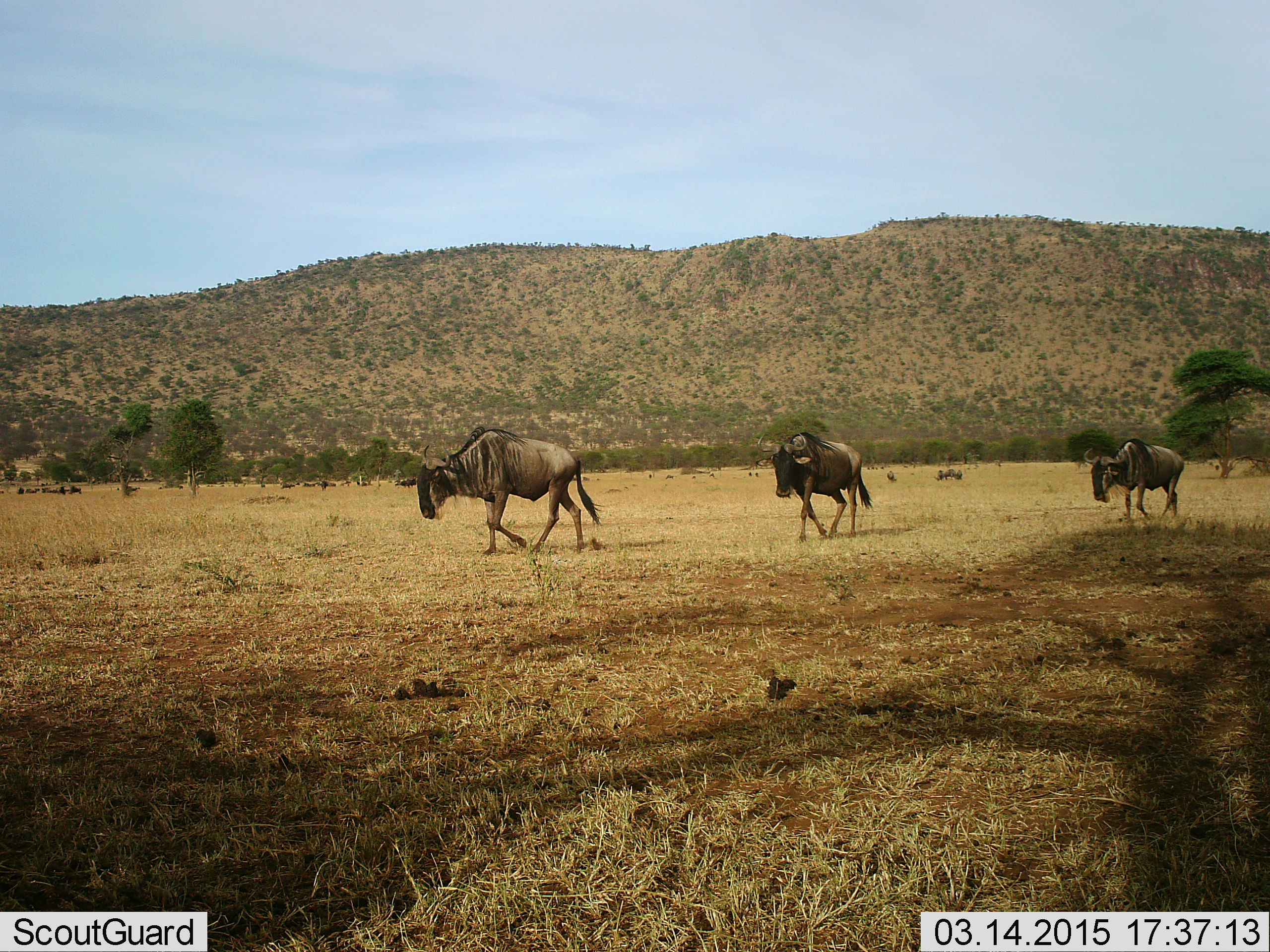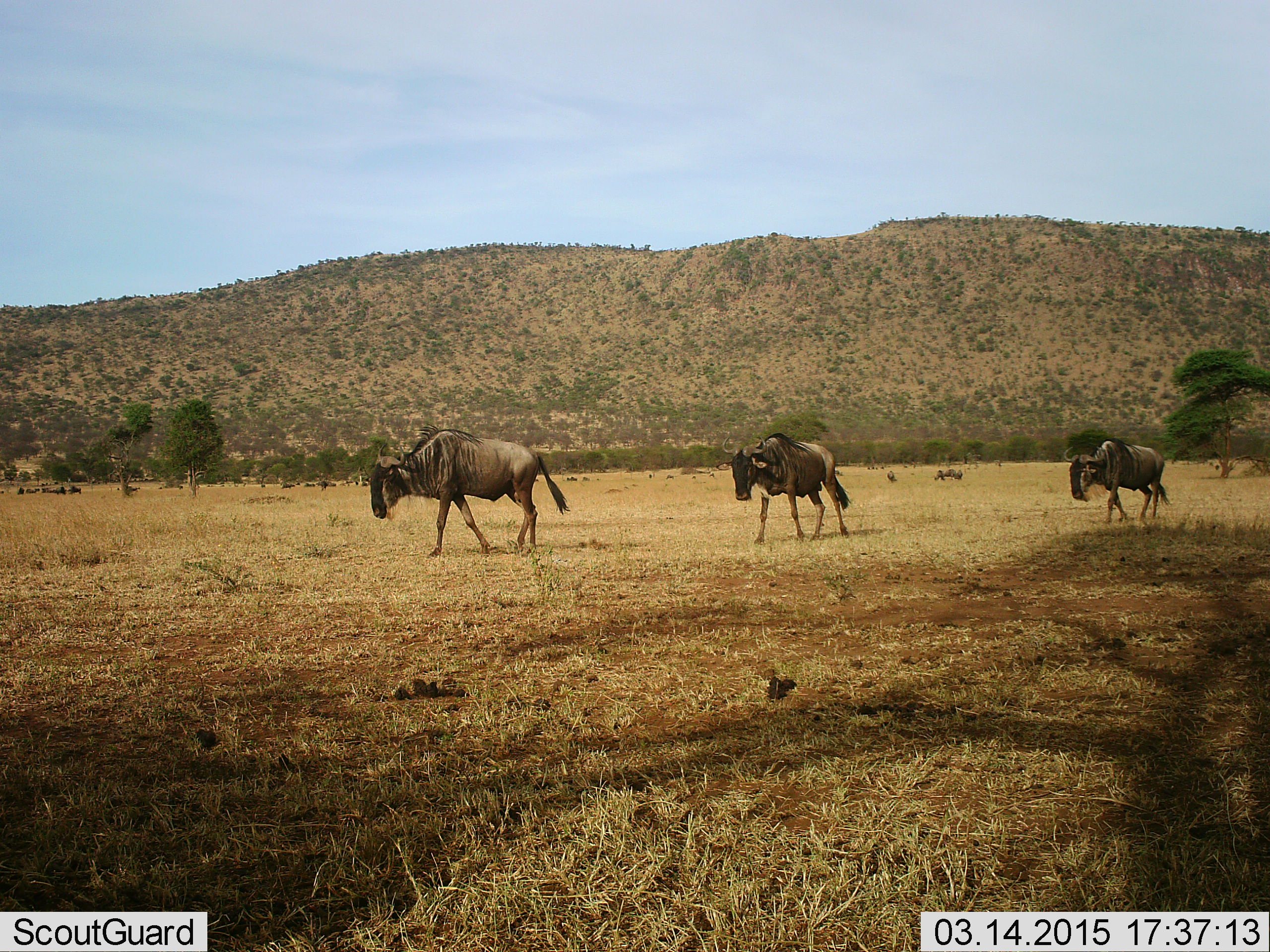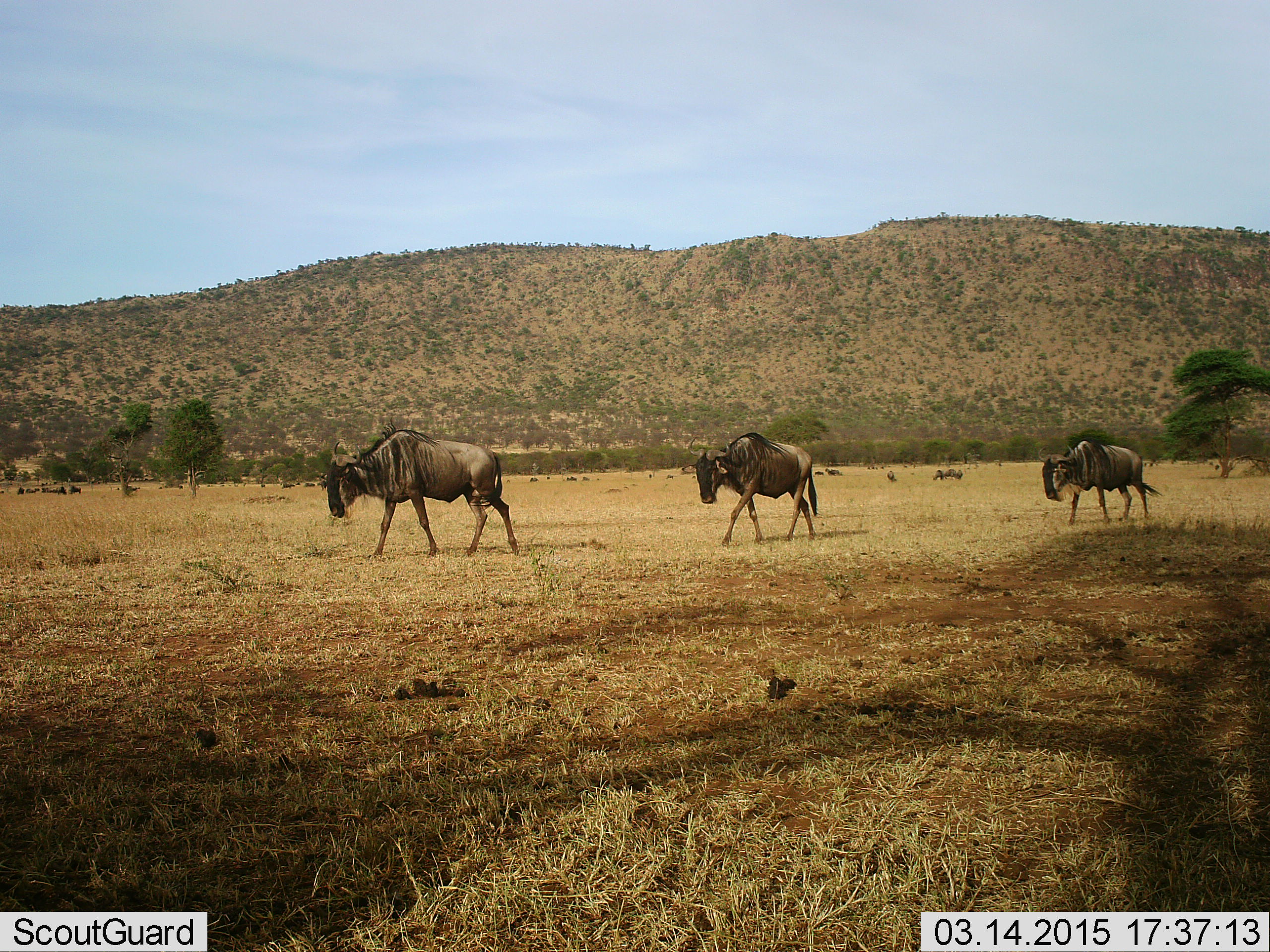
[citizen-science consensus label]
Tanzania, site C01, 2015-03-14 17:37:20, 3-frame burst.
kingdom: Animalia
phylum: Chordata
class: Mammalia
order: Artiodactyla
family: Bovidae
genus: Connochaetes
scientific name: Connochaetes taurinus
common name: blue wildebeest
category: wildebeest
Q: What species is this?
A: Wildebeest (blue wildebeest) (Connochaetes taurinus).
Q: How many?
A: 3.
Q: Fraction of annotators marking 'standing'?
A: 10%.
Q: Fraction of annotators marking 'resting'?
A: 10%.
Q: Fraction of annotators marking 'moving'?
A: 100%.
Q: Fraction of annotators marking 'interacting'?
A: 0%.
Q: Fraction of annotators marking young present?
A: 0%.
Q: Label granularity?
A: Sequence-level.